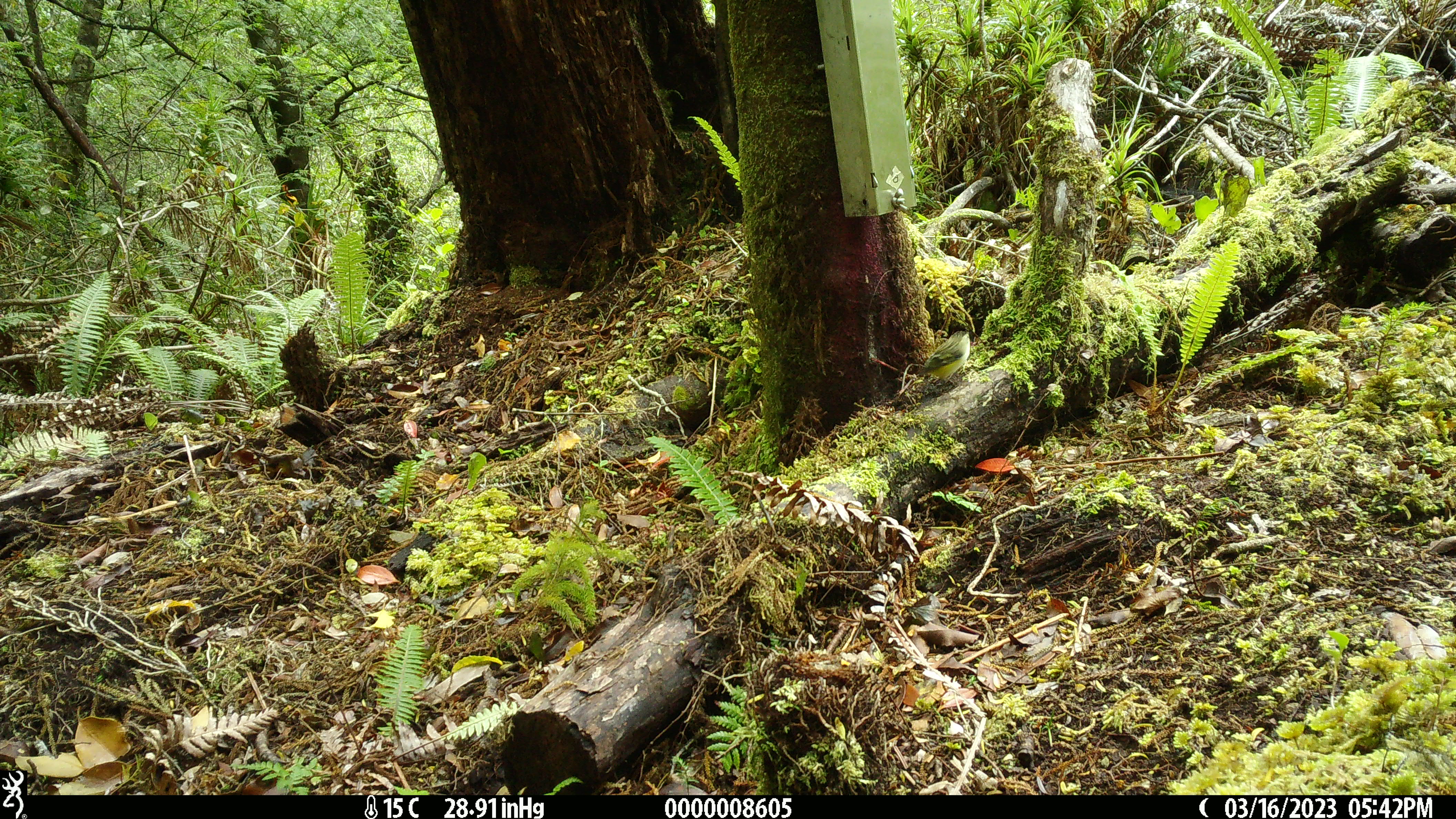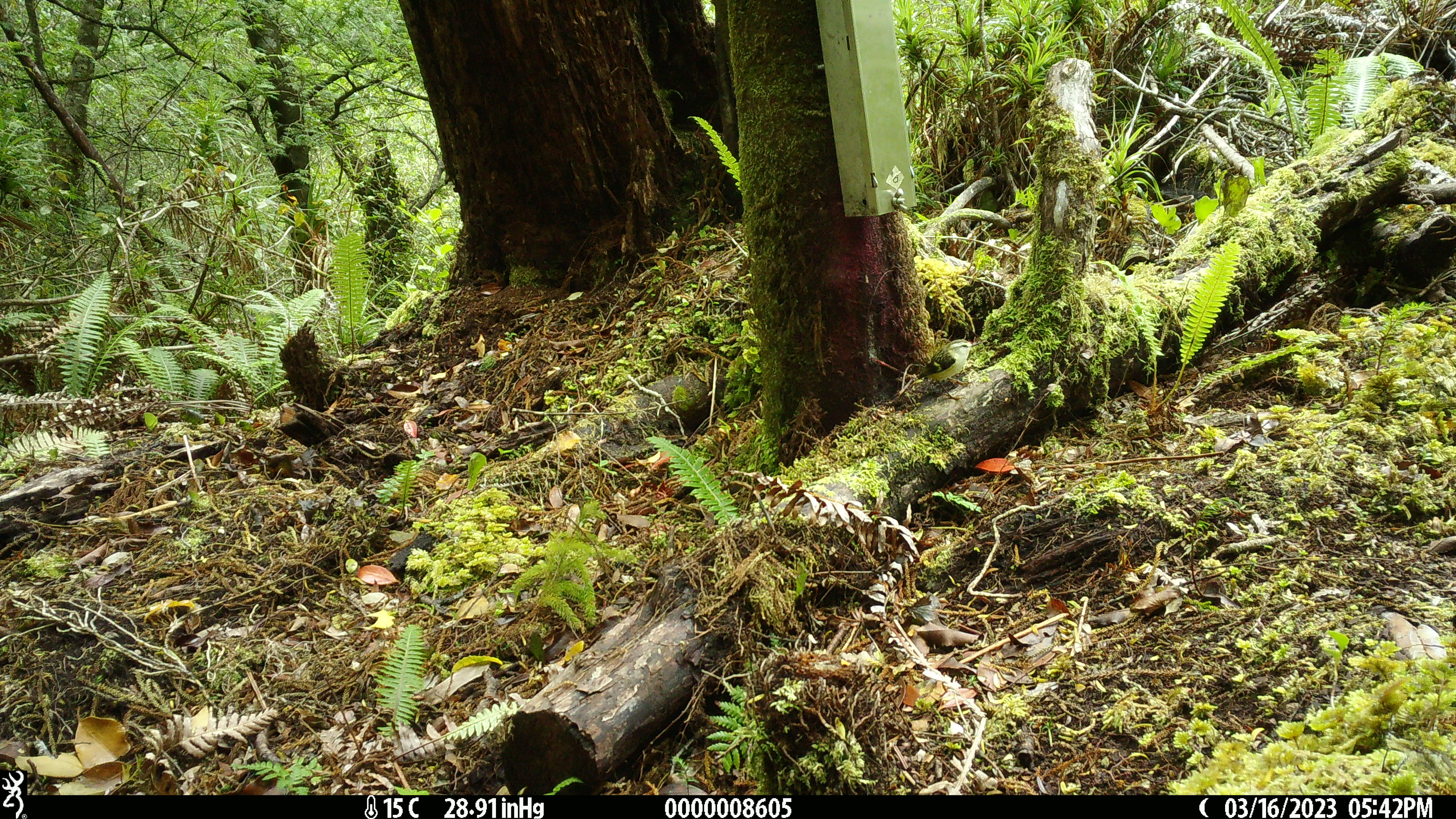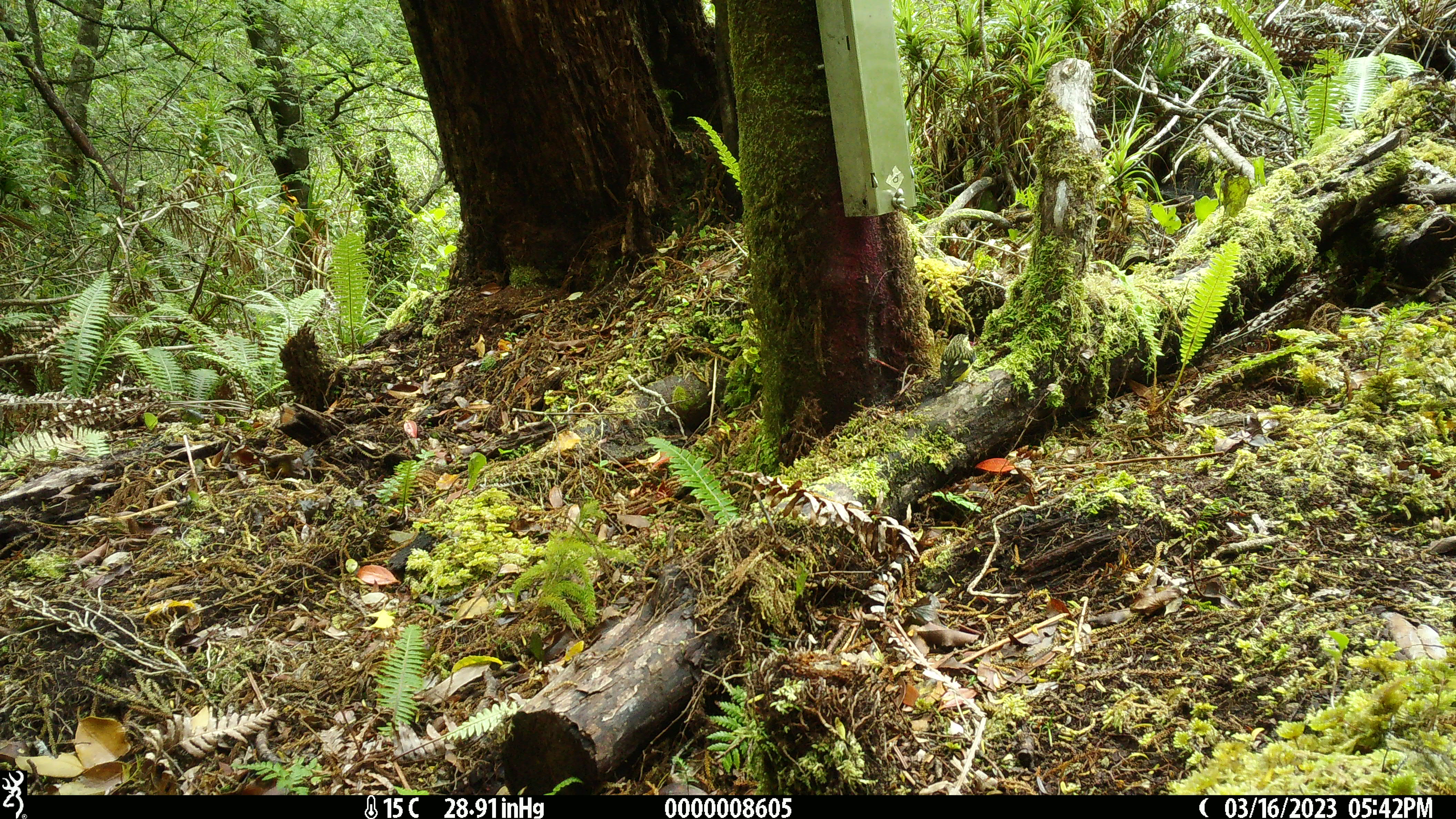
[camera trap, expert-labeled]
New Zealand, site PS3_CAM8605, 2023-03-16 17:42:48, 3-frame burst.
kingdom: Animalia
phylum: Chordata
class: Aves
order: Passeriformes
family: Acanthisittidae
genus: Acanthisitta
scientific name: Acanthisitta chloris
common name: rifleman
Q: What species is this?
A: Rifleman (Acanthisitta chloris).